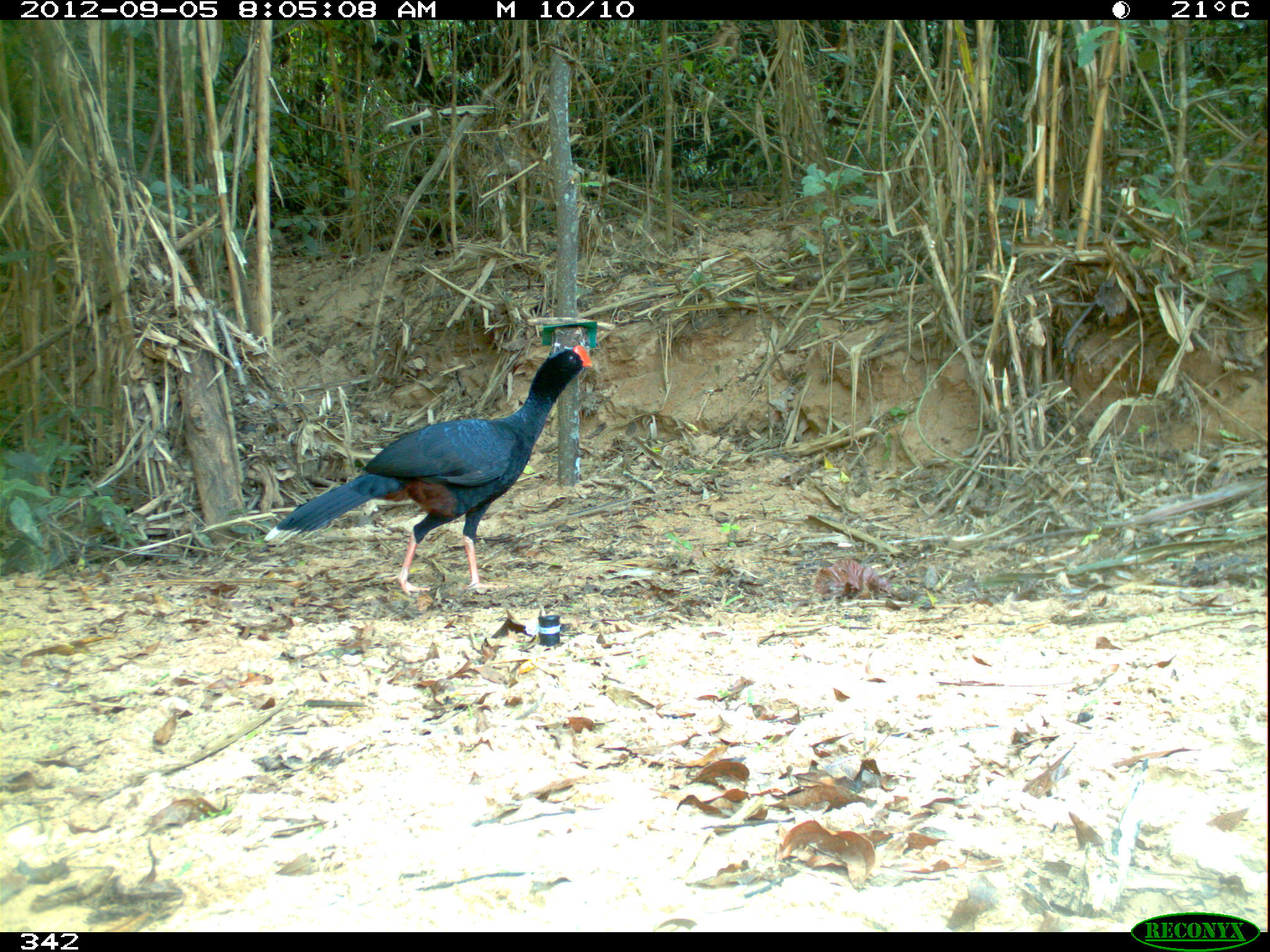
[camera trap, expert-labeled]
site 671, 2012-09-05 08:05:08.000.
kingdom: Animalia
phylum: Chordata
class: Aves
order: Galliformes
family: Cracidae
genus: Mitu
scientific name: Mitu tuberosum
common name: razor-billed curassow